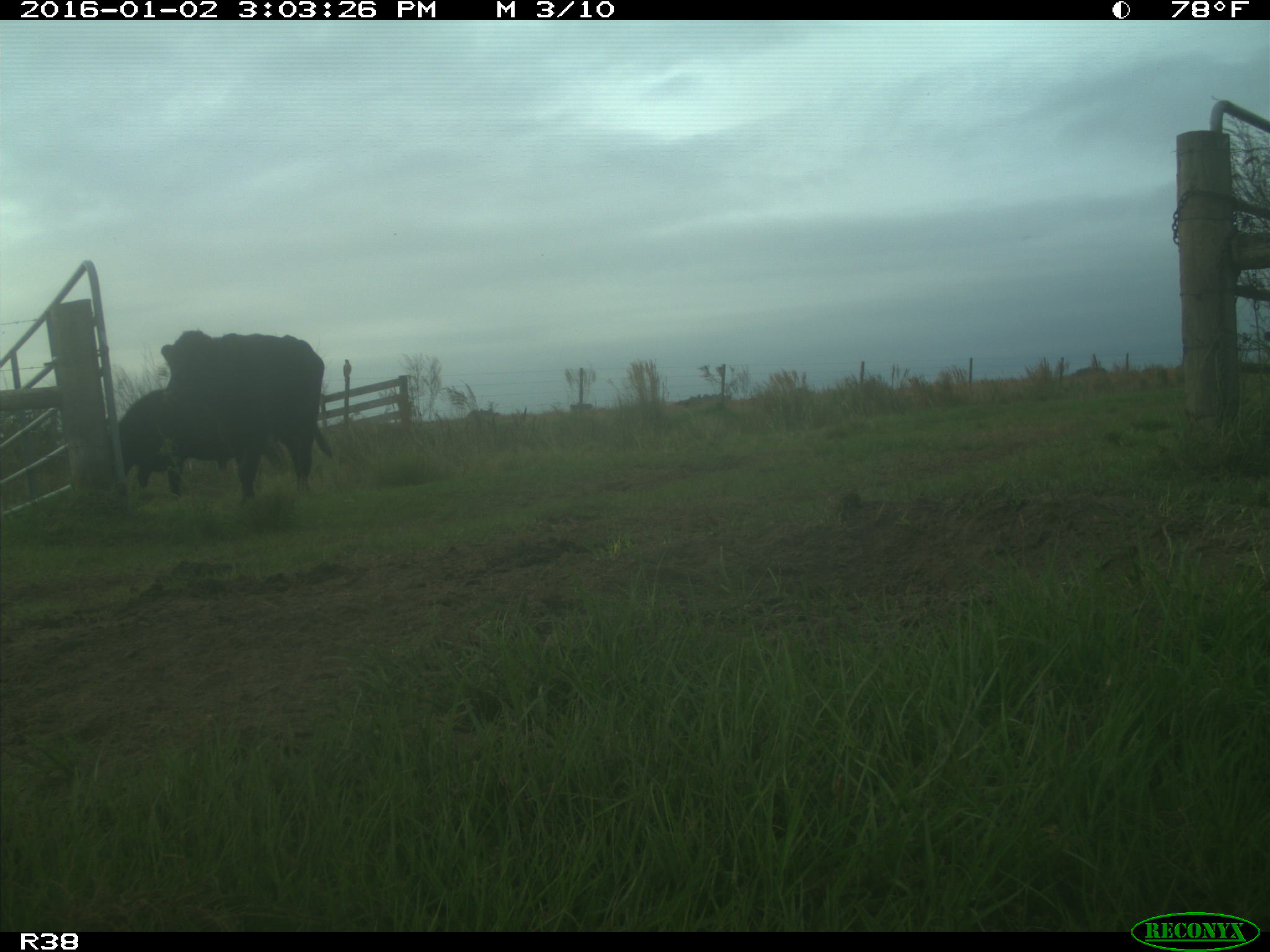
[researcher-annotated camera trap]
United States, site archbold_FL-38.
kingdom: Animalia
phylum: Chordata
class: Mammalia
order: Artiodactyla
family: Bovidae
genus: Bos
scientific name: Bos taurus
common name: domestic cow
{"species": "Bos taurus (domestic cow)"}